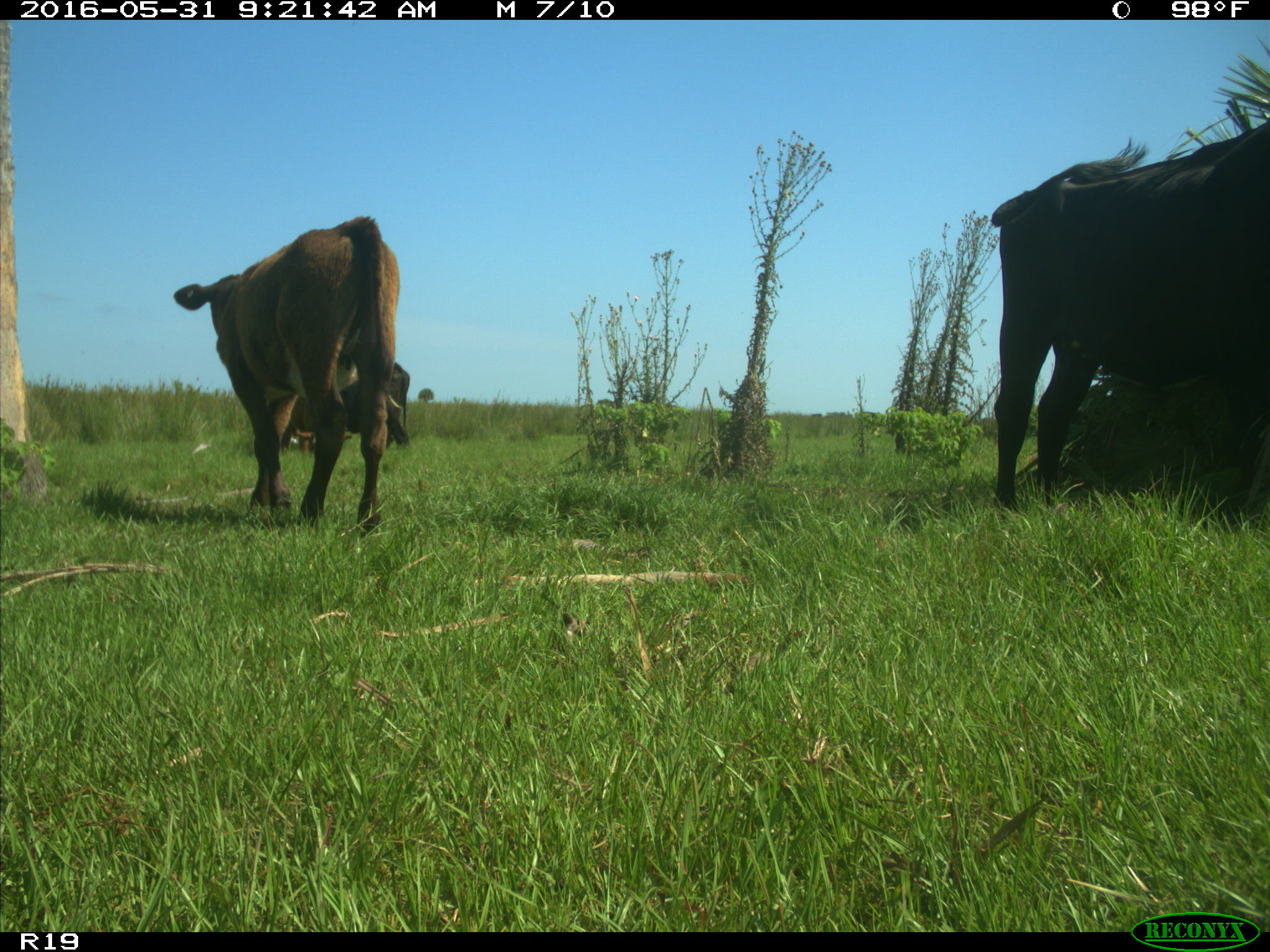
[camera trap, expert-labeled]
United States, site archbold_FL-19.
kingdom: Animalia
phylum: Chordata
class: Mammalia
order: Artiodactyla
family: Bovidae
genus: Bos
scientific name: Bos taurus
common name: domestic cow